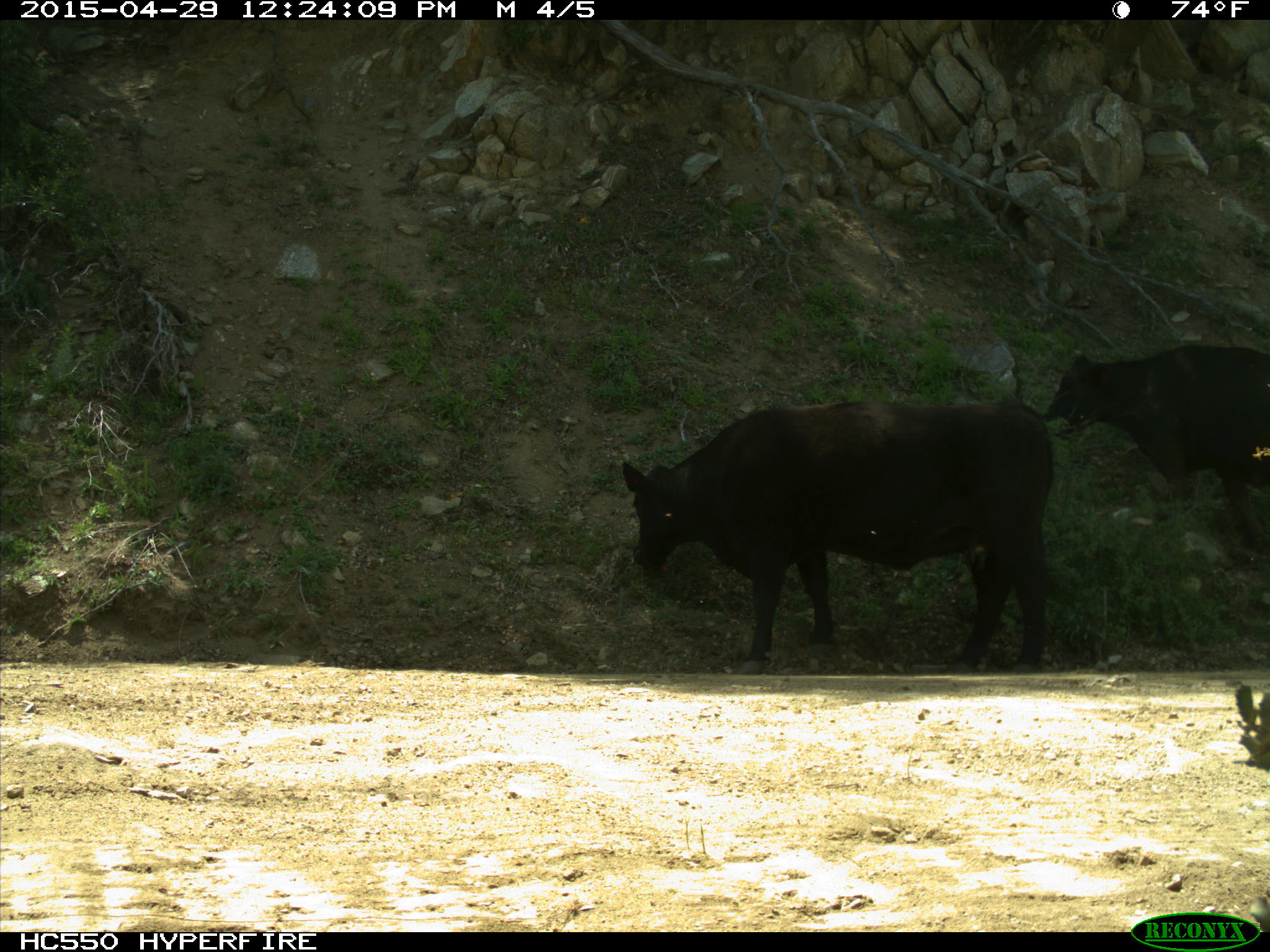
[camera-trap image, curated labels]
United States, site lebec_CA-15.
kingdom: Animalia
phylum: Chordata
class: Mammalia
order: Artiodactyla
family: Bovidae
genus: Bos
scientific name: Bos taurus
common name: domestic cow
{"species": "Bos taurus (domestic cow)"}